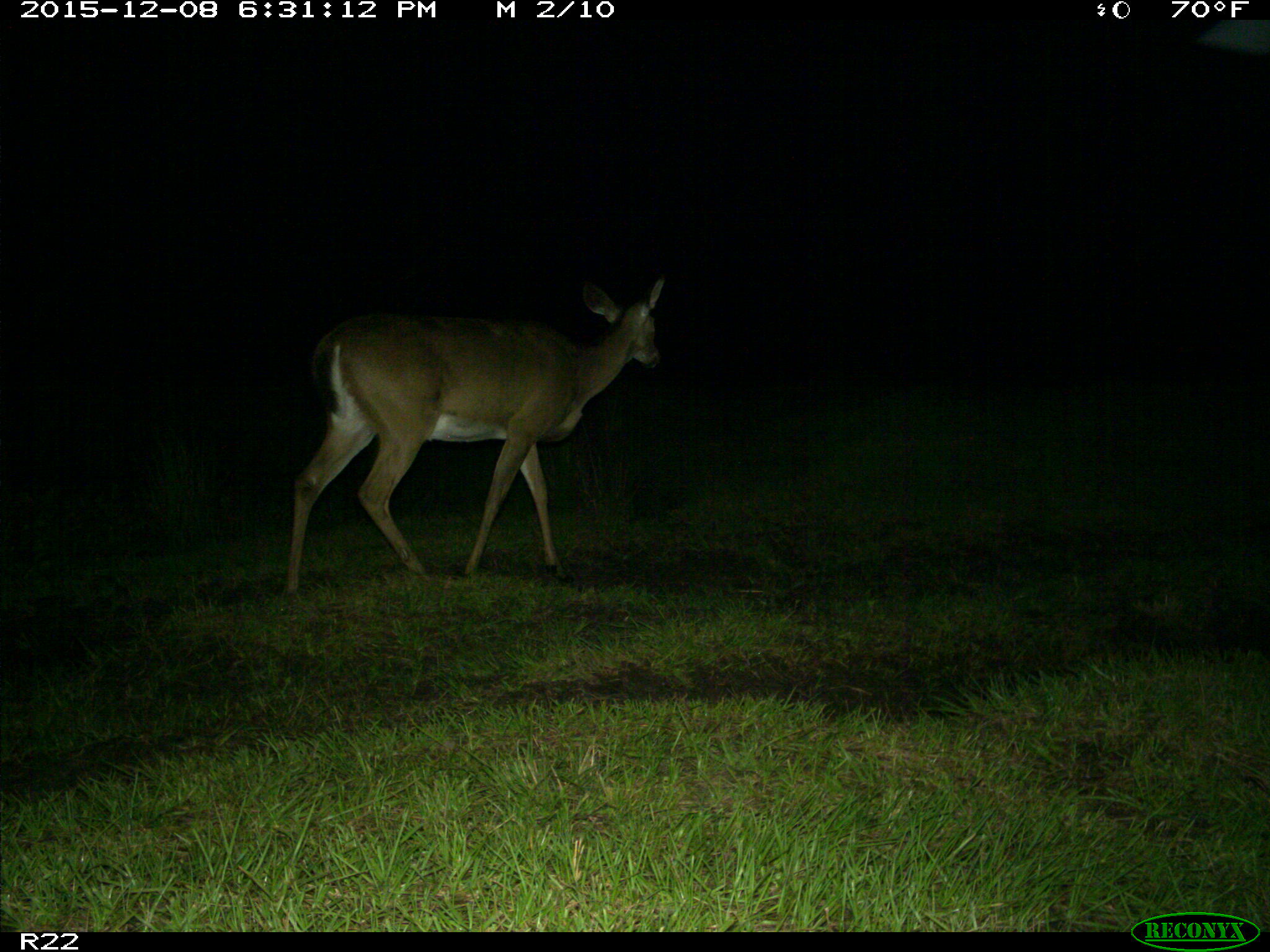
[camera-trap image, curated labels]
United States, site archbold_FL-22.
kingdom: Animalia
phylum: Chordata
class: Mammalia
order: Artiodactyla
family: Cervidae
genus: Odocoileus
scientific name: Odocoileus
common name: deer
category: unidentified deer